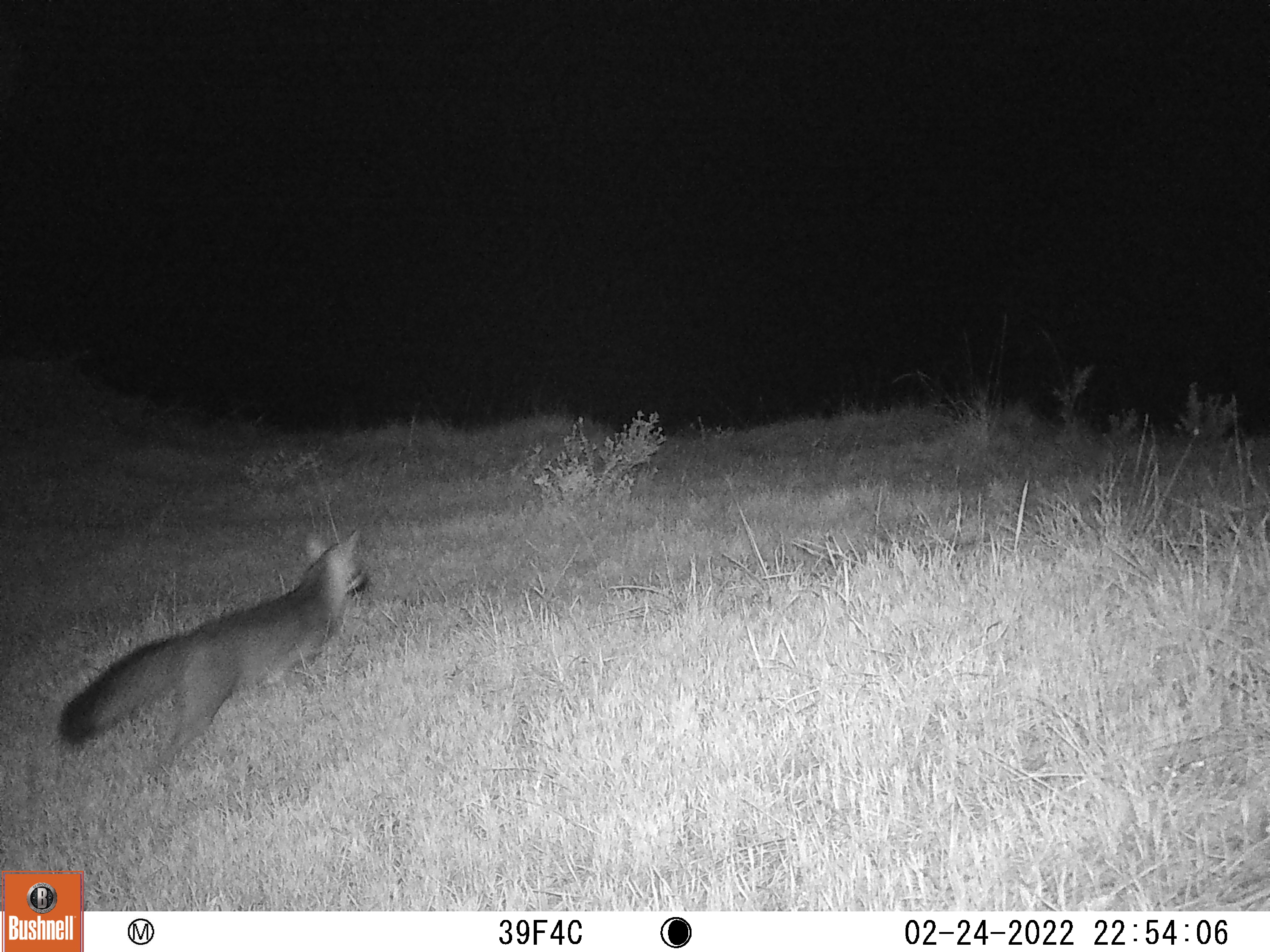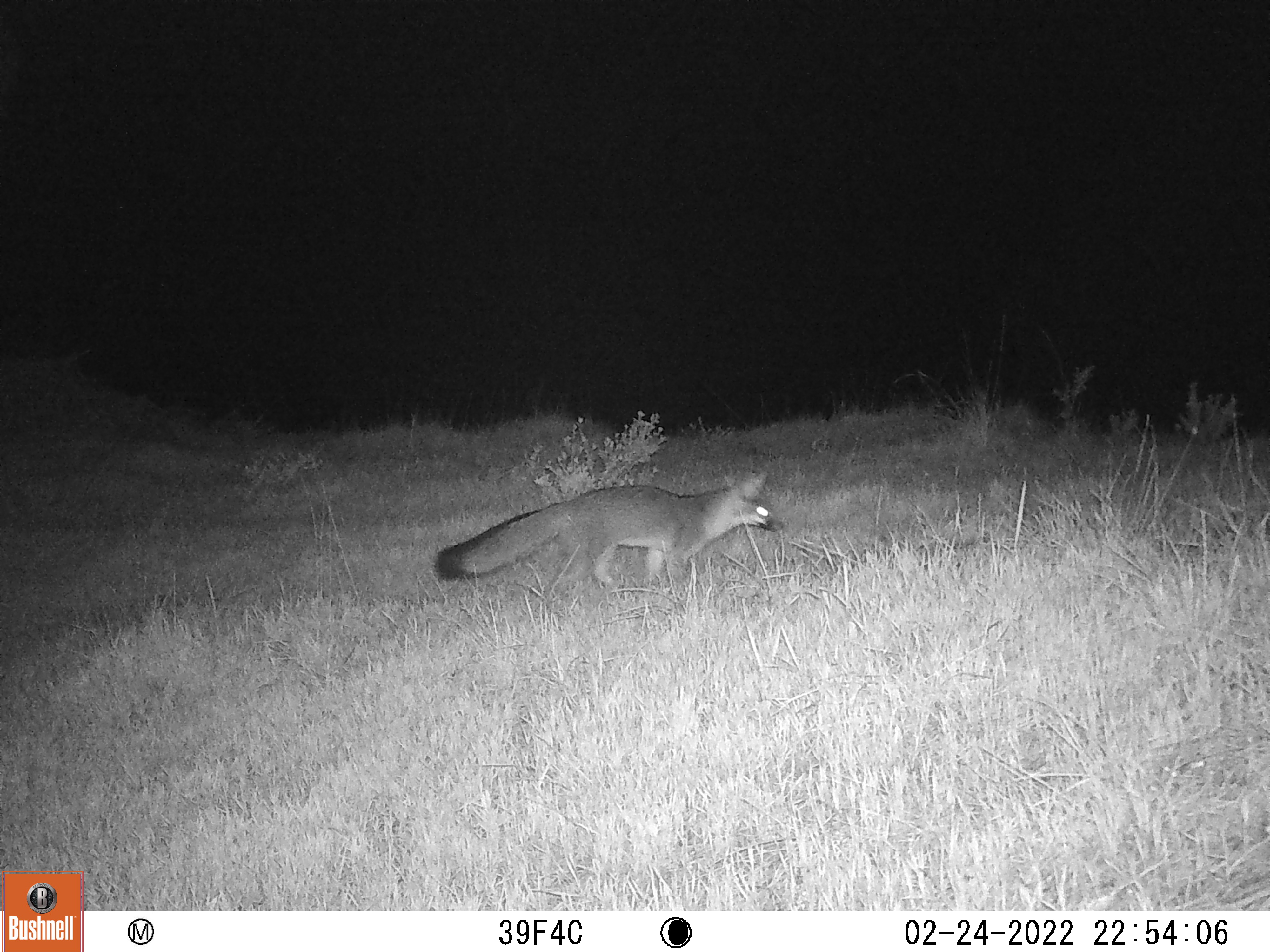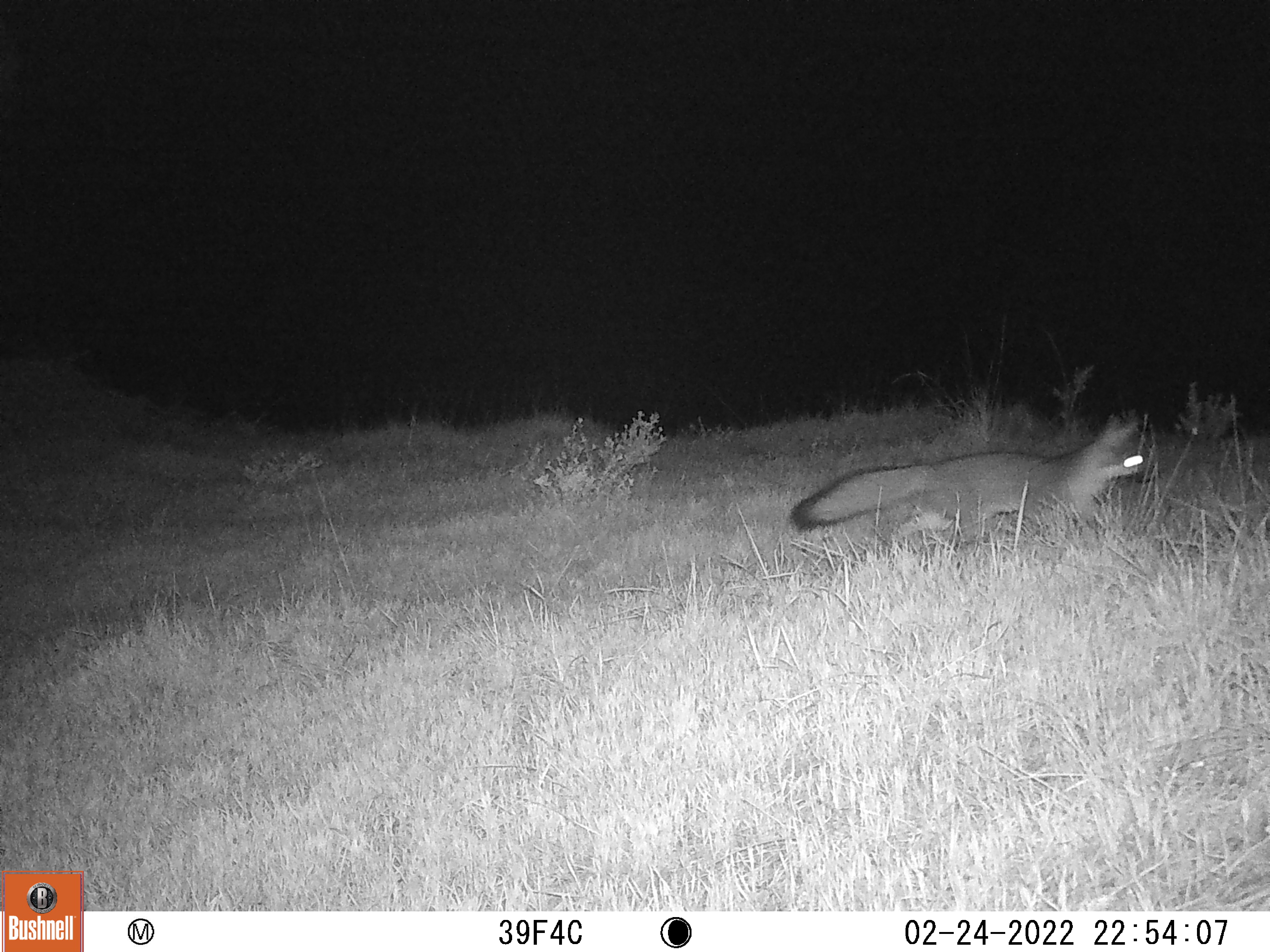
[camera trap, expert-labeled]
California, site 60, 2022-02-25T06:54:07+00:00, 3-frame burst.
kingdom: Animalia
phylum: Chordata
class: Mammalia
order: Carnivora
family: Canidae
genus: Urocyon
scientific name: Urocyon cinereoargenteus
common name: gray fox